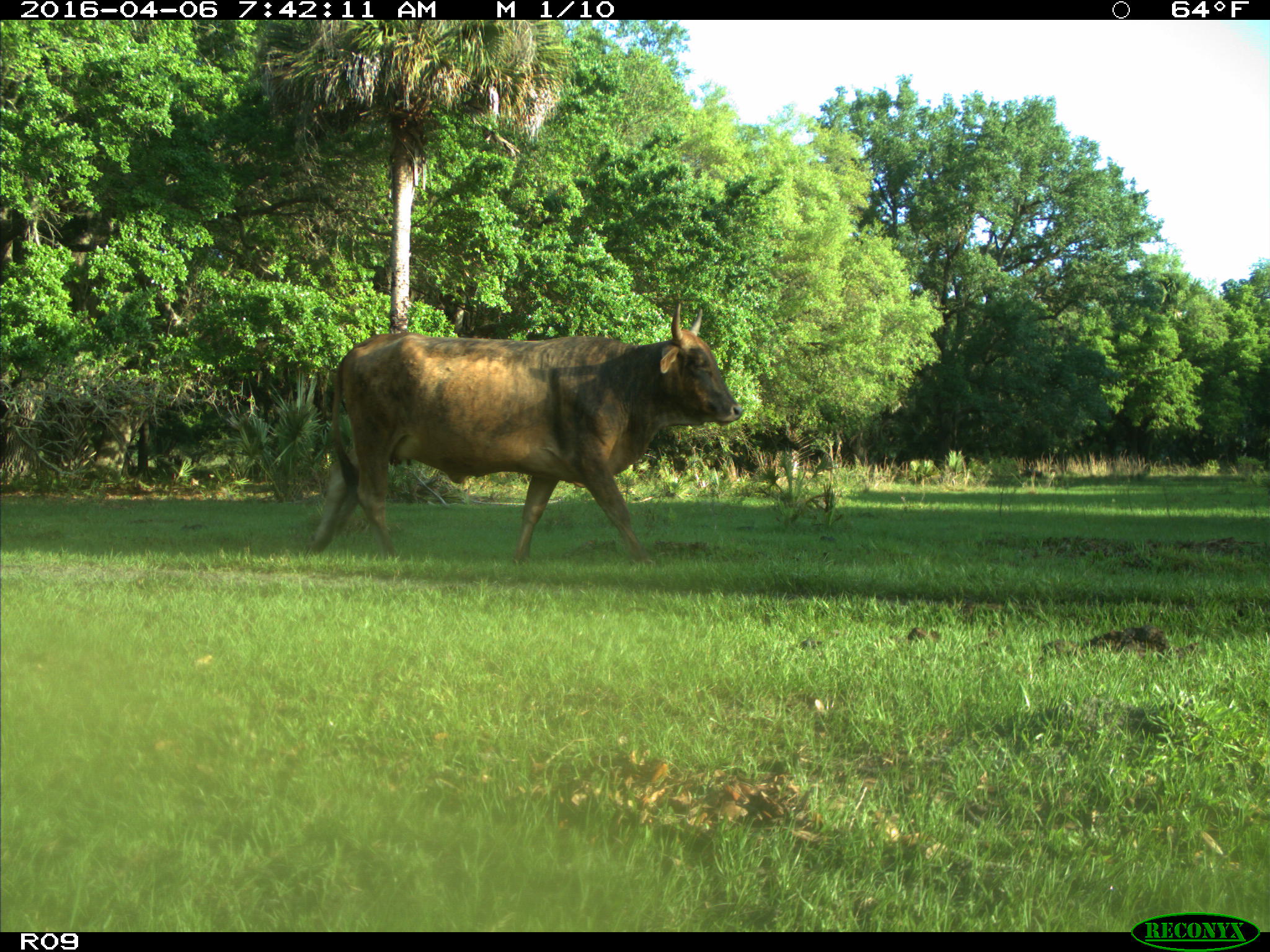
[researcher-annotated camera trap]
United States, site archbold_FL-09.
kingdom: Animalia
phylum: Chordata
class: Mammalia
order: Artiodactyla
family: Bovidae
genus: Bos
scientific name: Bos taurus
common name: domestic cow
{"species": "Bos taurus (domestic cow)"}